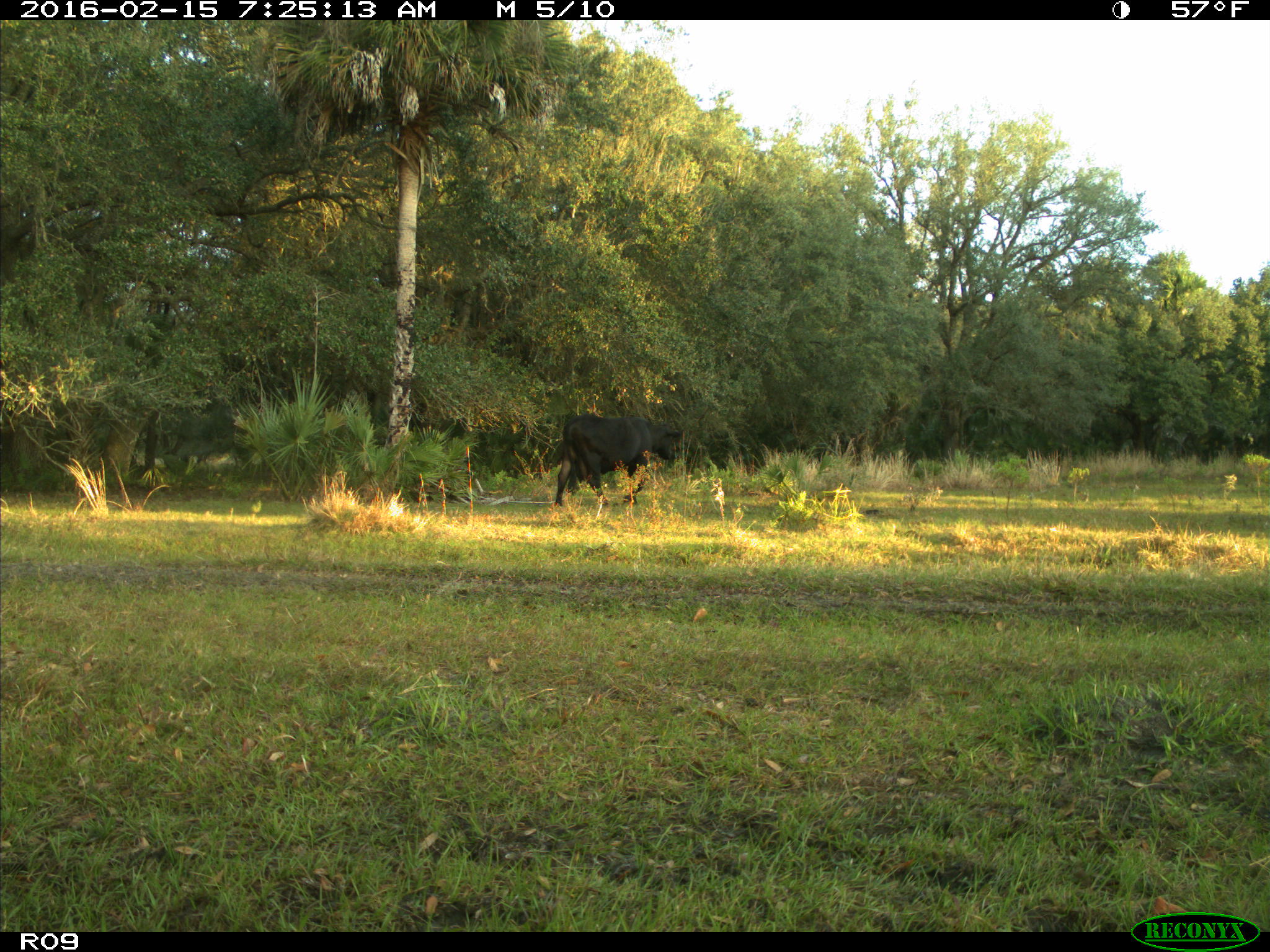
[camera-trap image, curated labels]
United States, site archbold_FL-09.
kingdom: Animalia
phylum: Chordata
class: Mammalia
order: Artiodactyla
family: Bovidae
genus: Bos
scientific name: Bos taurus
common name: domestic cow